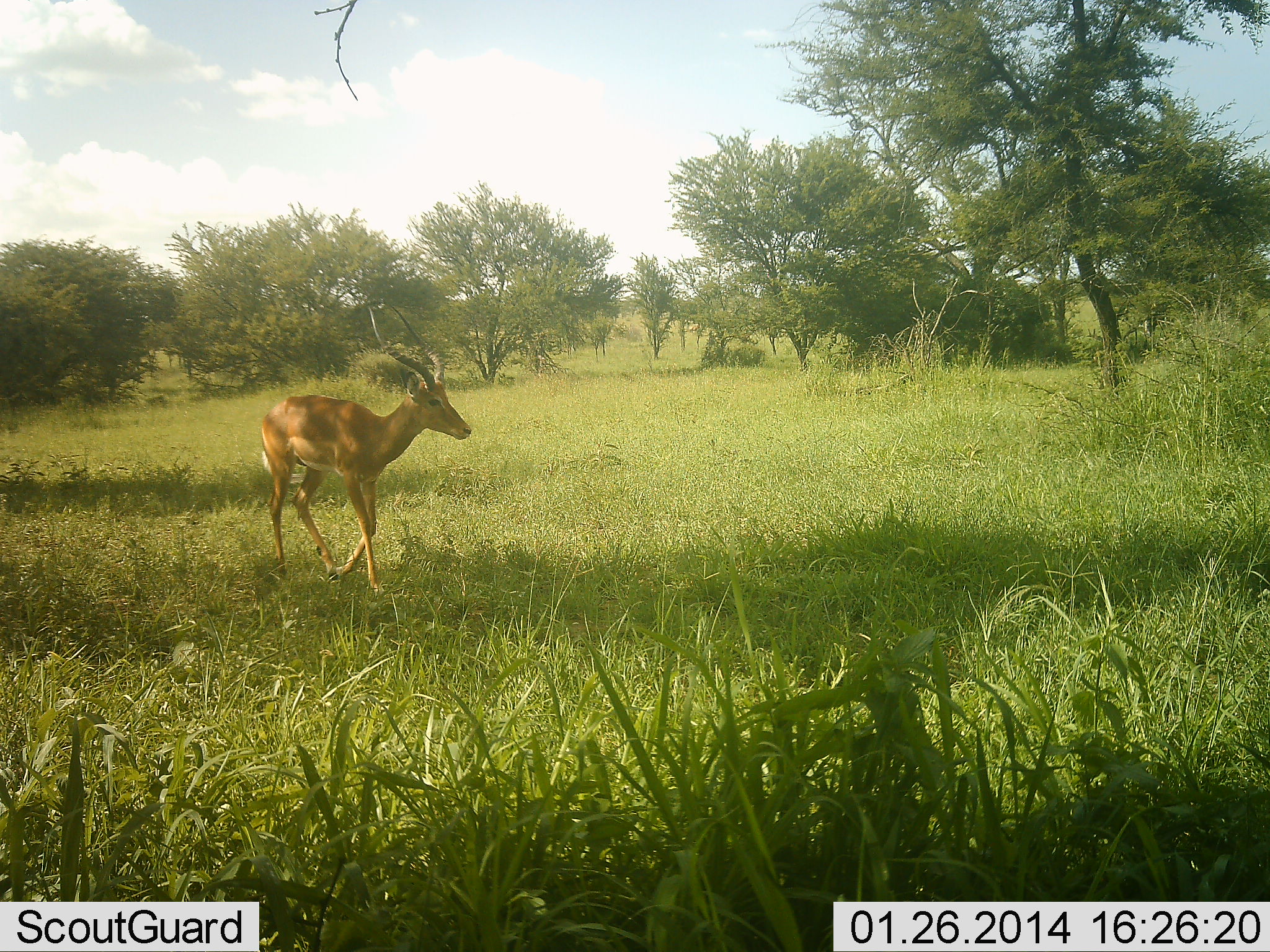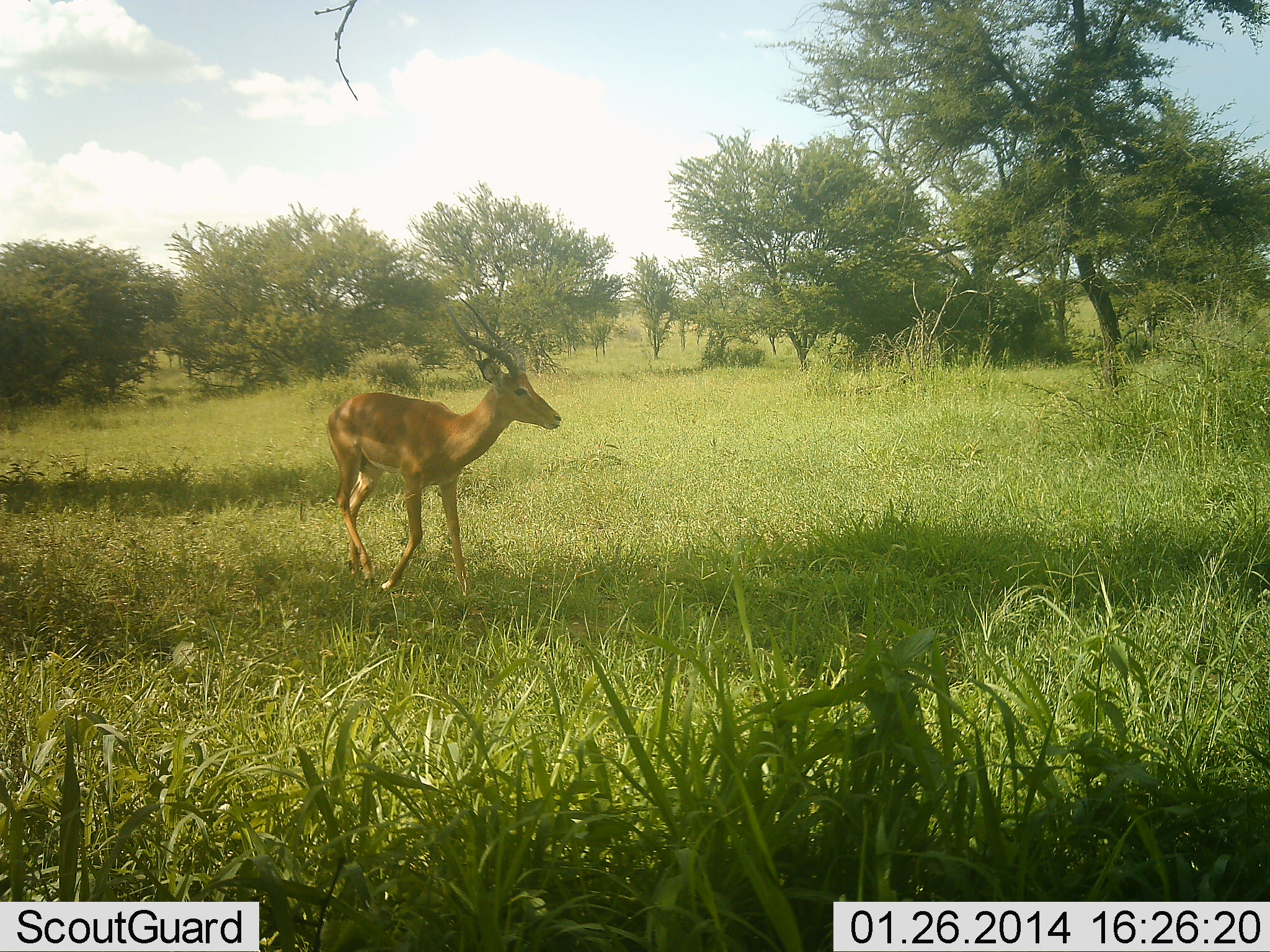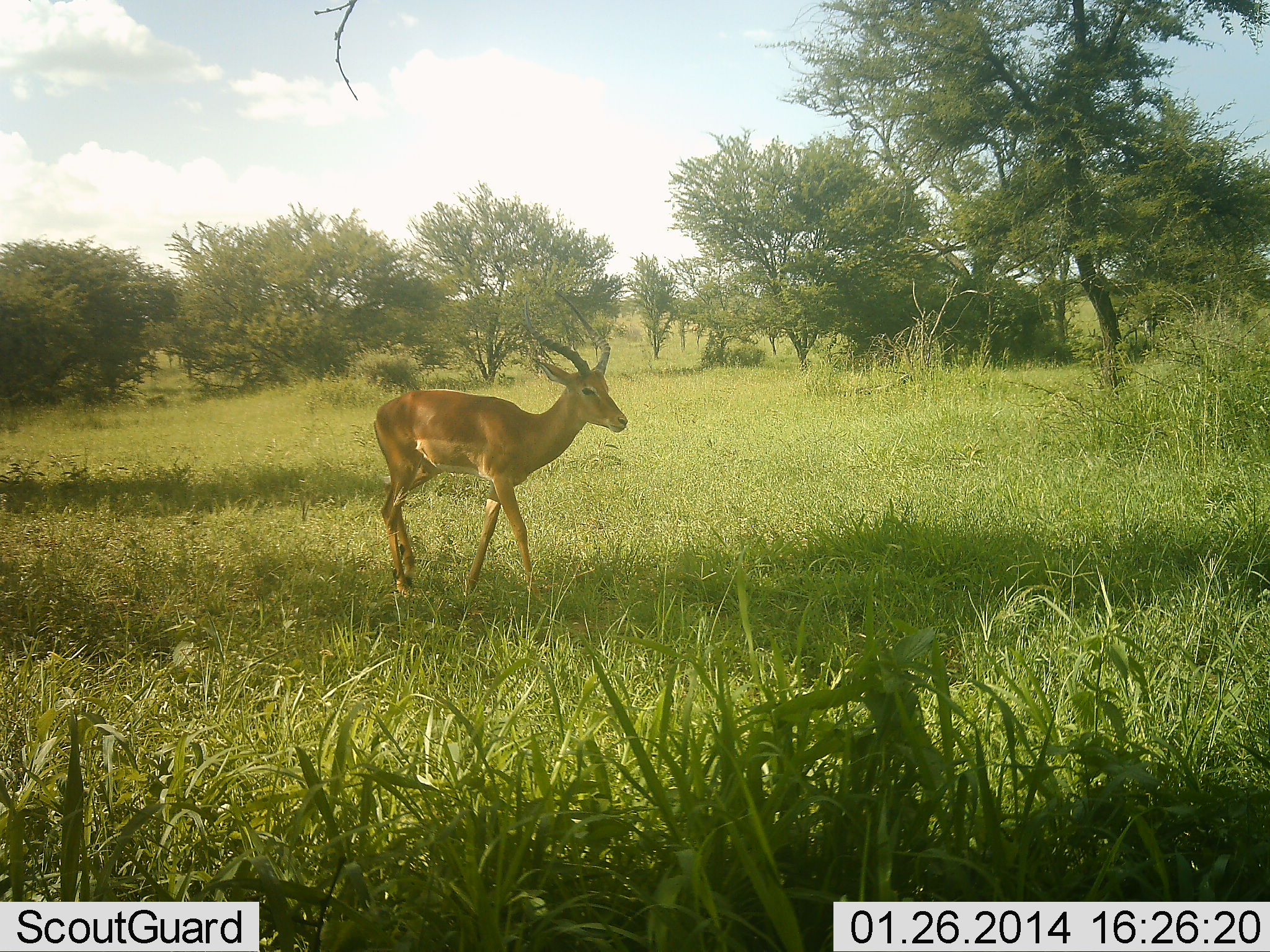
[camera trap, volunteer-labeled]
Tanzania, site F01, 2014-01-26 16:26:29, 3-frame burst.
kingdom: Animalia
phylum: Chordata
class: Mammalia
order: Artiodactyla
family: Bovidae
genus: Aepyceros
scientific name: Aepyceros melampus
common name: impala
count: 1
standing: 0%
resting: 0%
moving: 100%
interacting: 0%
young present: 0%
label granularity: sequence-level